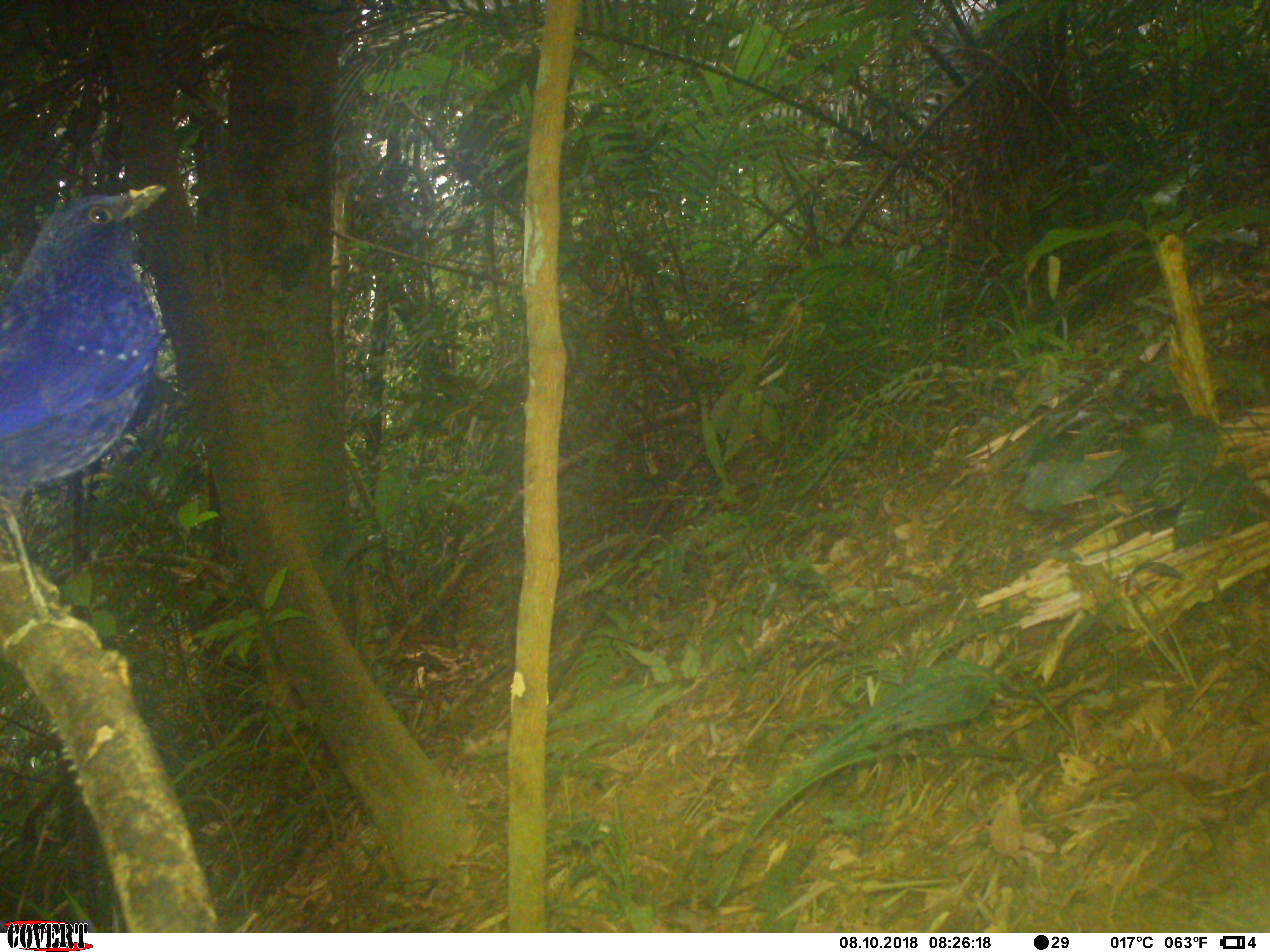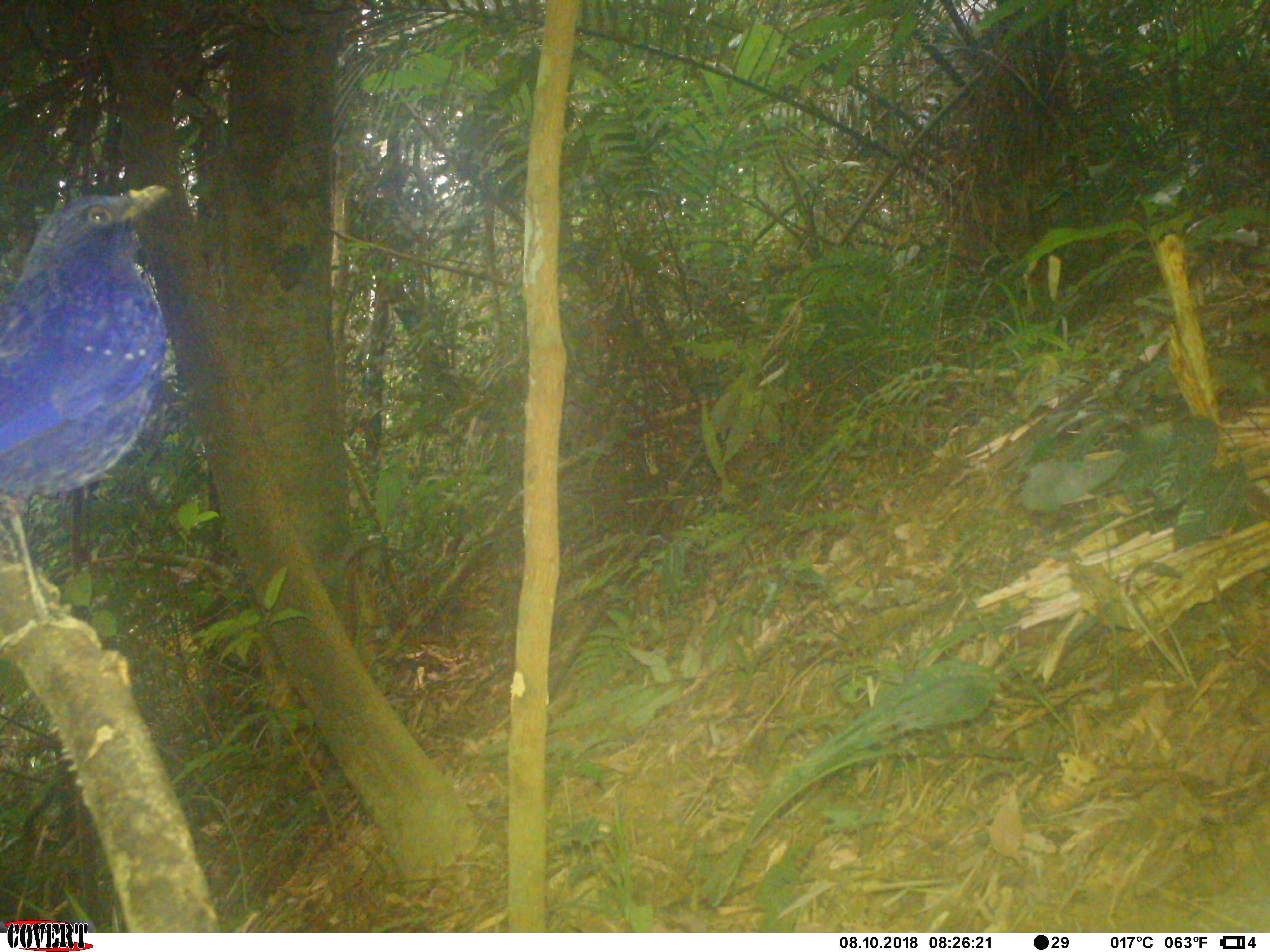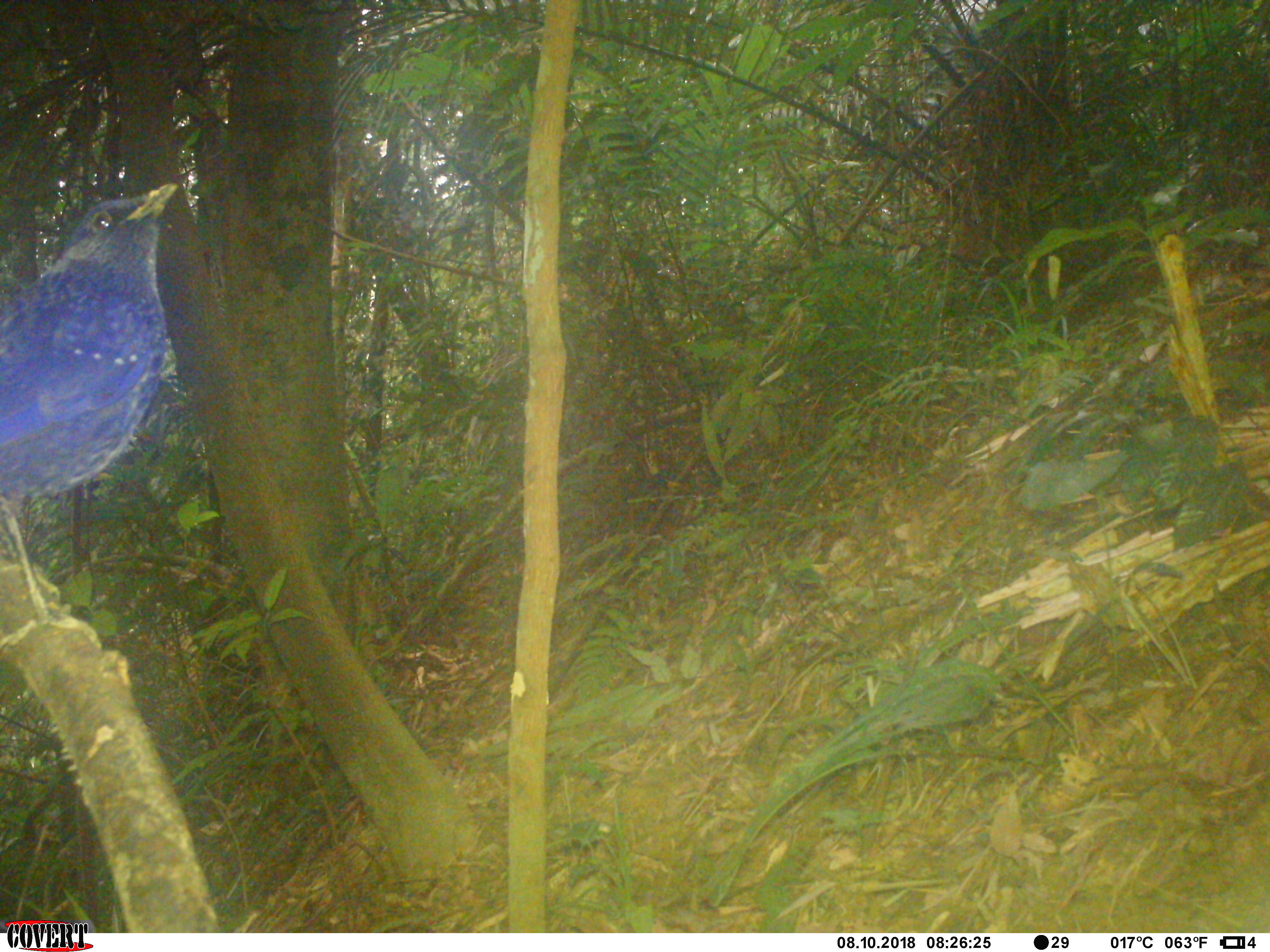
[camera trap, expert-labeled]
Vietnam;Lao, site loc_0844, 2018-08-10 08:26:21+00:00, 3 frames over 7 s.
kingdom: Animalia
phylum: Chordata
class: Aves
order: Passeriformes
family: Muscicapidae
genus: Myophonus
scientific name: Myophonus caeruleus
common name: blue whistling thrush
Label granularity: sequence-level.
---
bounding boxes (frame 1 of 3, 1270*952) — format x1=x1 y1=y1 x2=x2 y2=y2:
blue whistling thrush: x1=0 y1=183 x2=168 y2=642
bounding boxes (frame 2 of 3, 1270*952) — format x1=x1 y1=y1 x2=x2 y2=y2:
blue whistling thrush: x1=0 y1=181 x2=173 y2=645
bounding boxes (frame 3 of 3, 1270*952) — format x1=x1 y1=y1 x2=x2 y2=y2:
blue whistling thrush: x1=0 y1=180 x2=180 y2=653